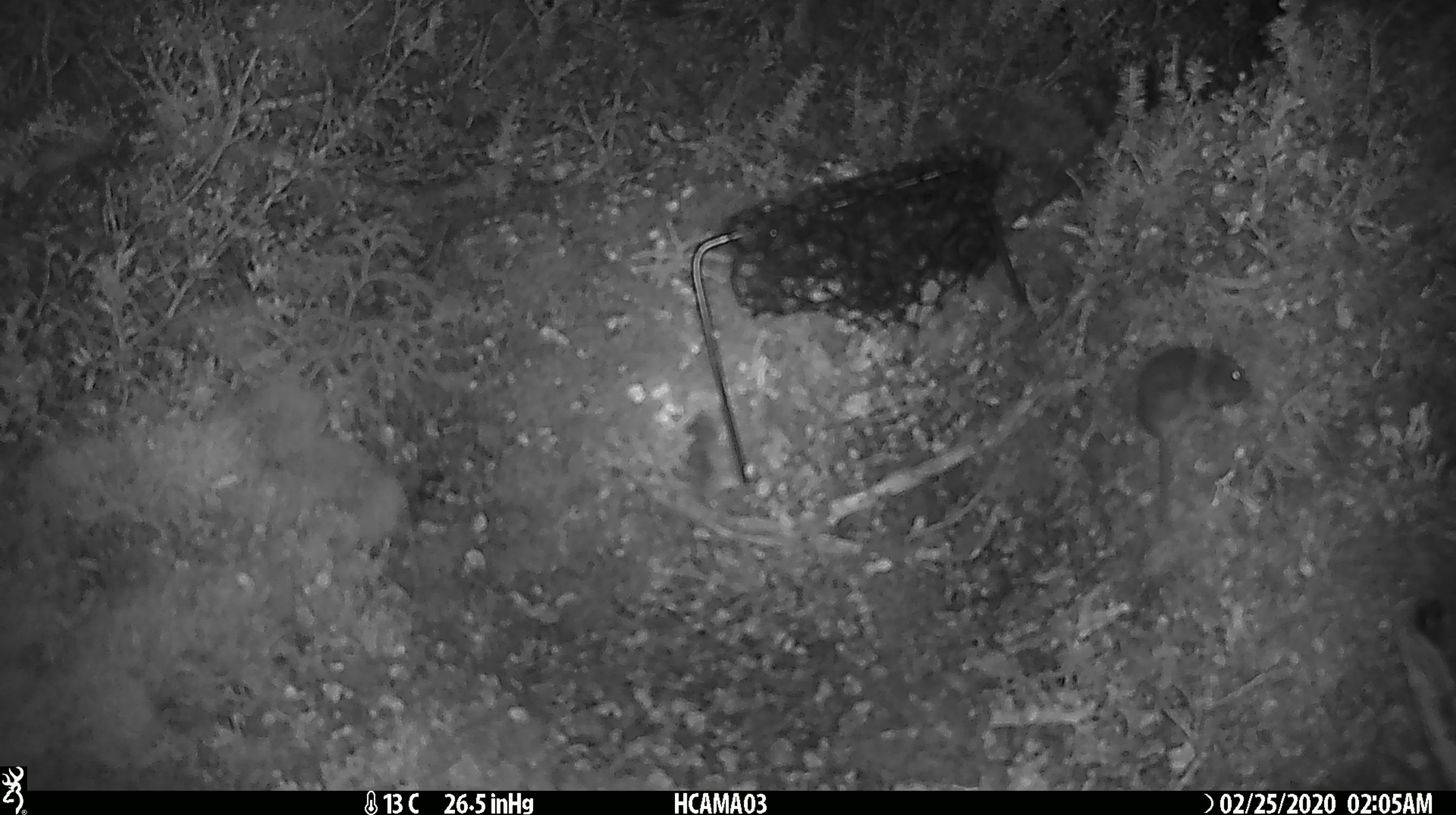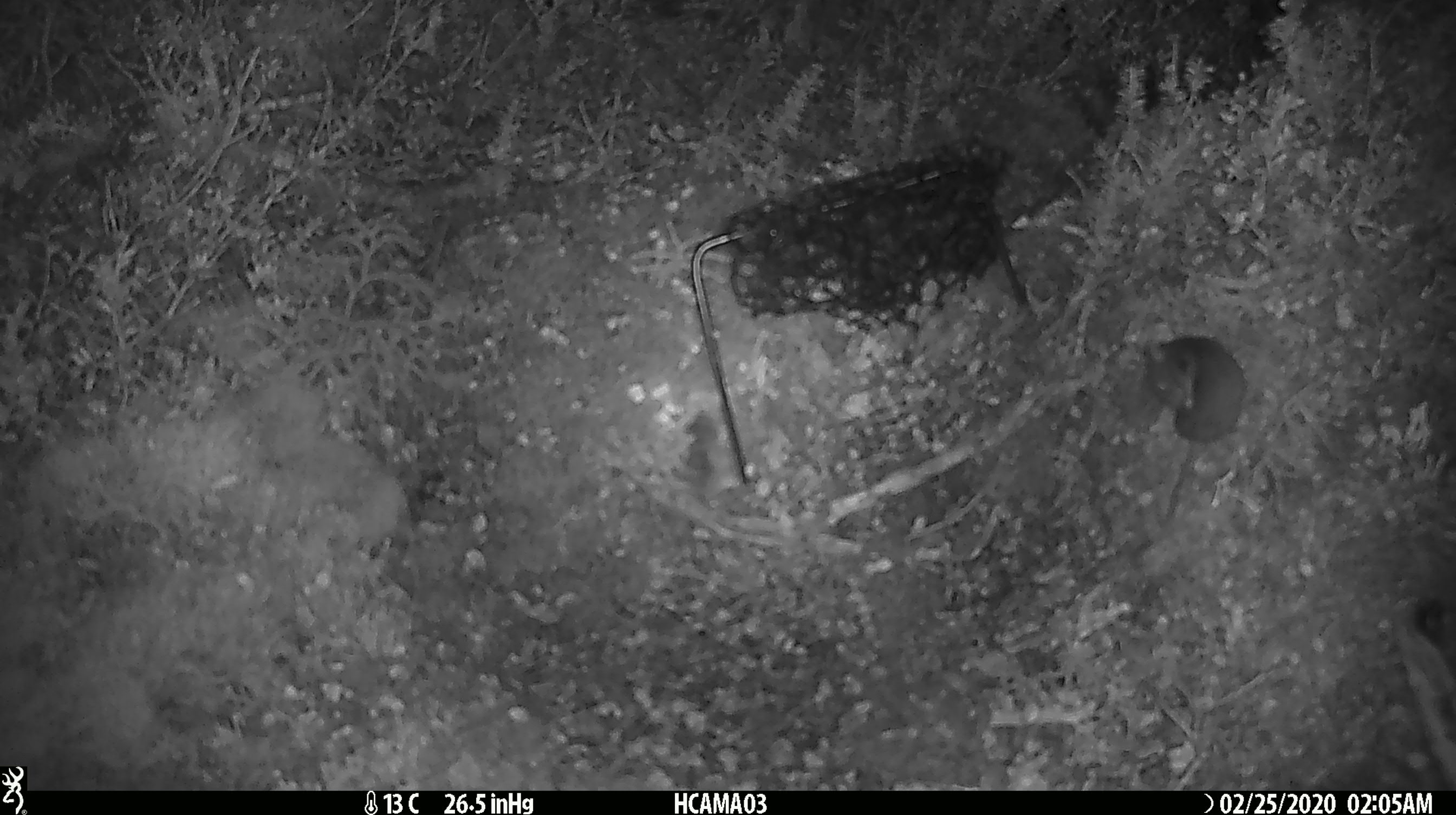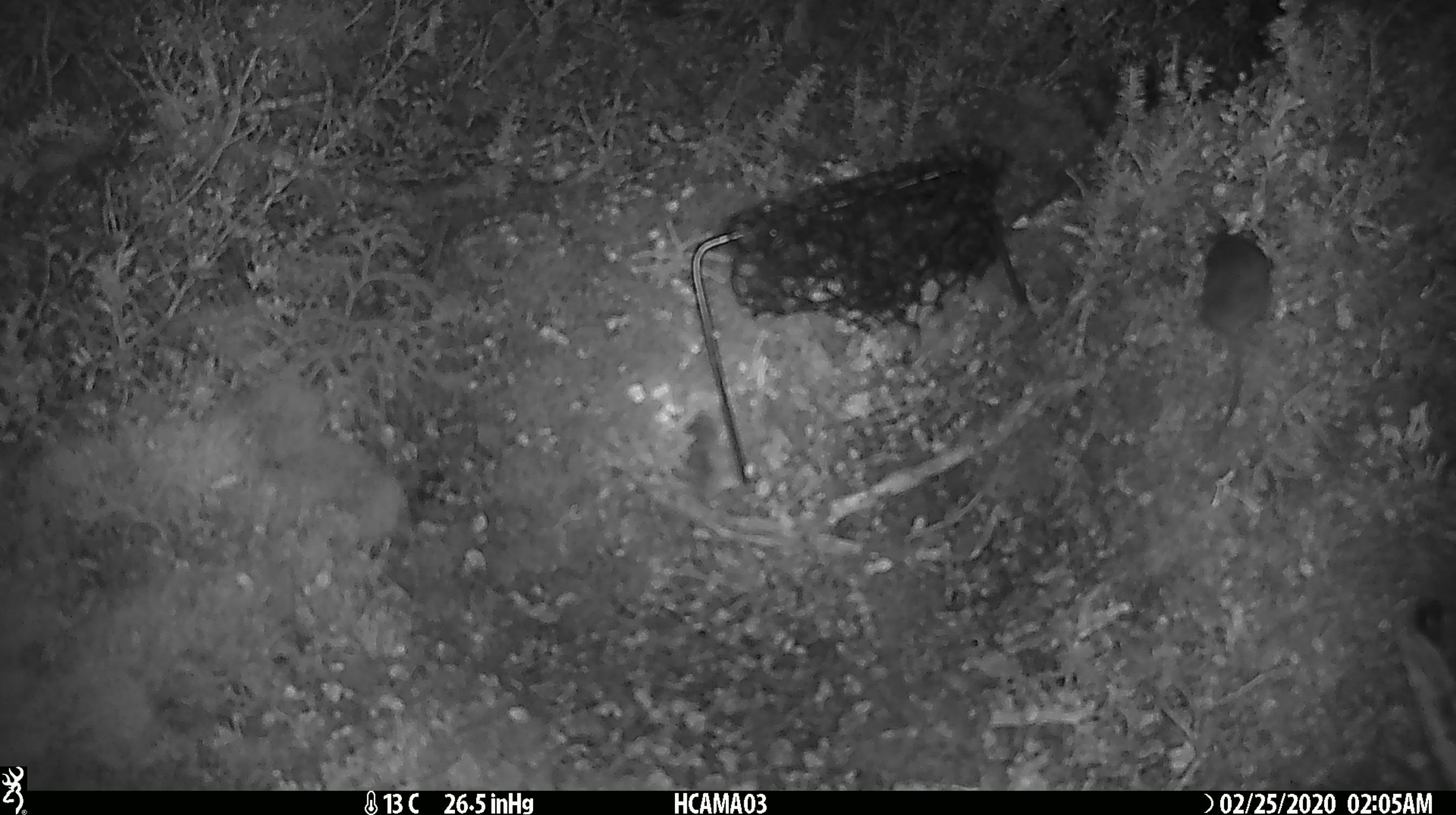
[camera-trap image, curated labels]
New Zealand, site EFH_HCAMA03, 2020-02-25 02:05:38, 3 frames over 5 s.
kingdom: Animalia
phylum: Chordata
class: Mammalia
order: Rodentia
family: Muridae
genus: Mus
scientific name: Mus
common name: mouse